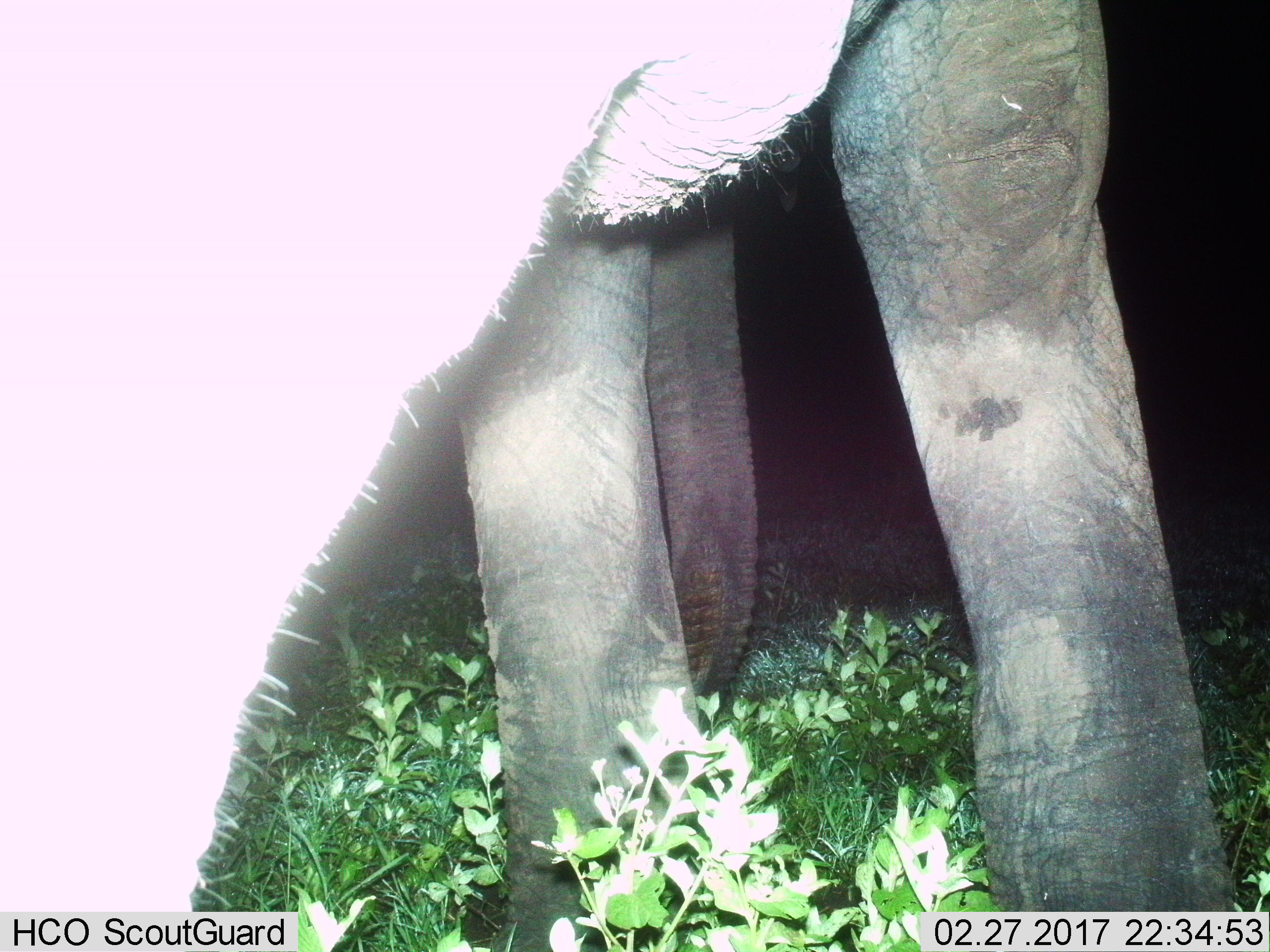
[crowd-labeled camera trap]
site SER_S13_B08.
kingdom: Animalia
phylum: Chordata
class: Mammalia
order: Proboscidea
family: Elephantidae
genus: Loxodonta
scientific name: Loxodonta africana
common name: african bush elephant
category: elephant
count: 1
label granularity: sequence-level